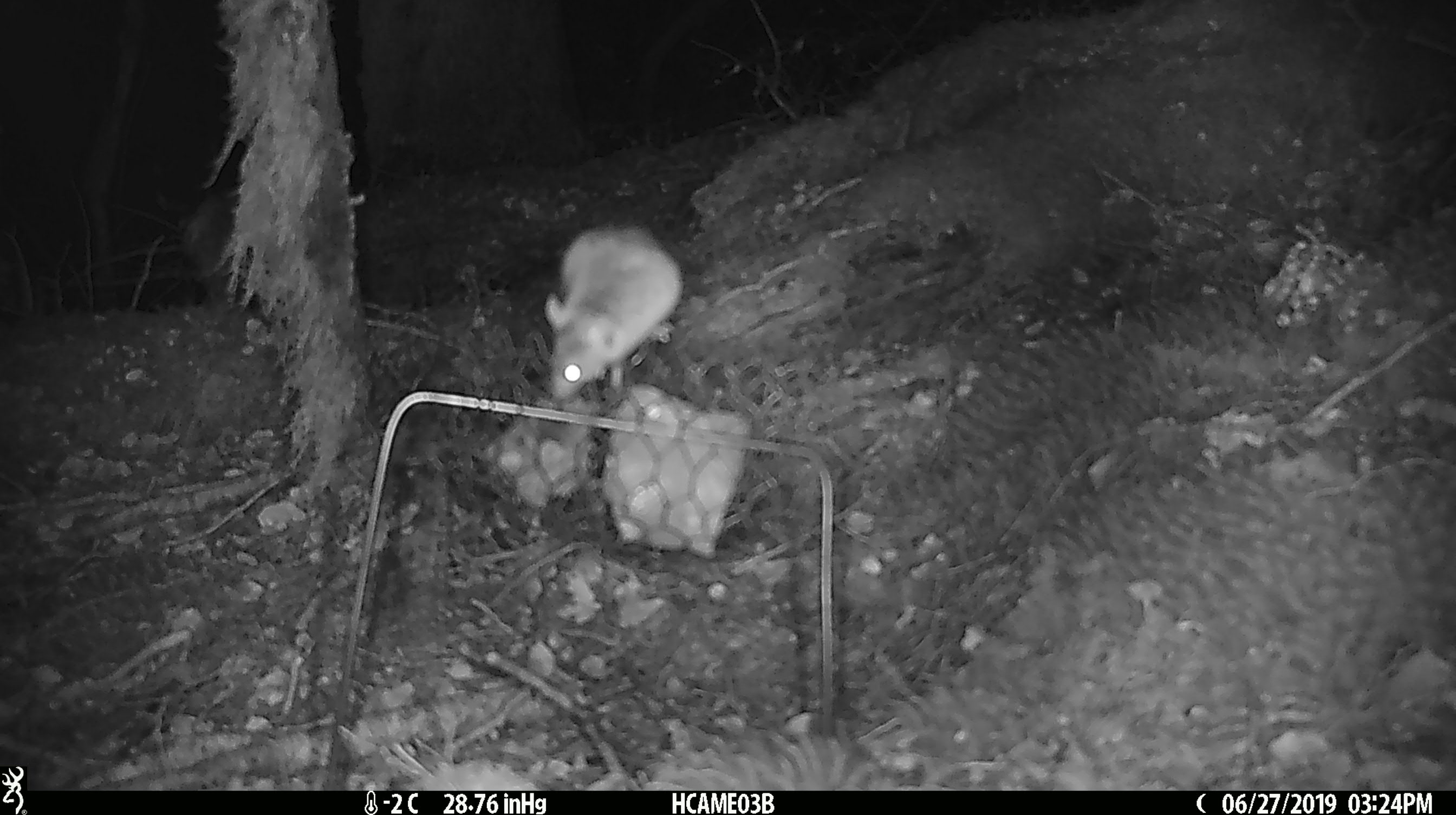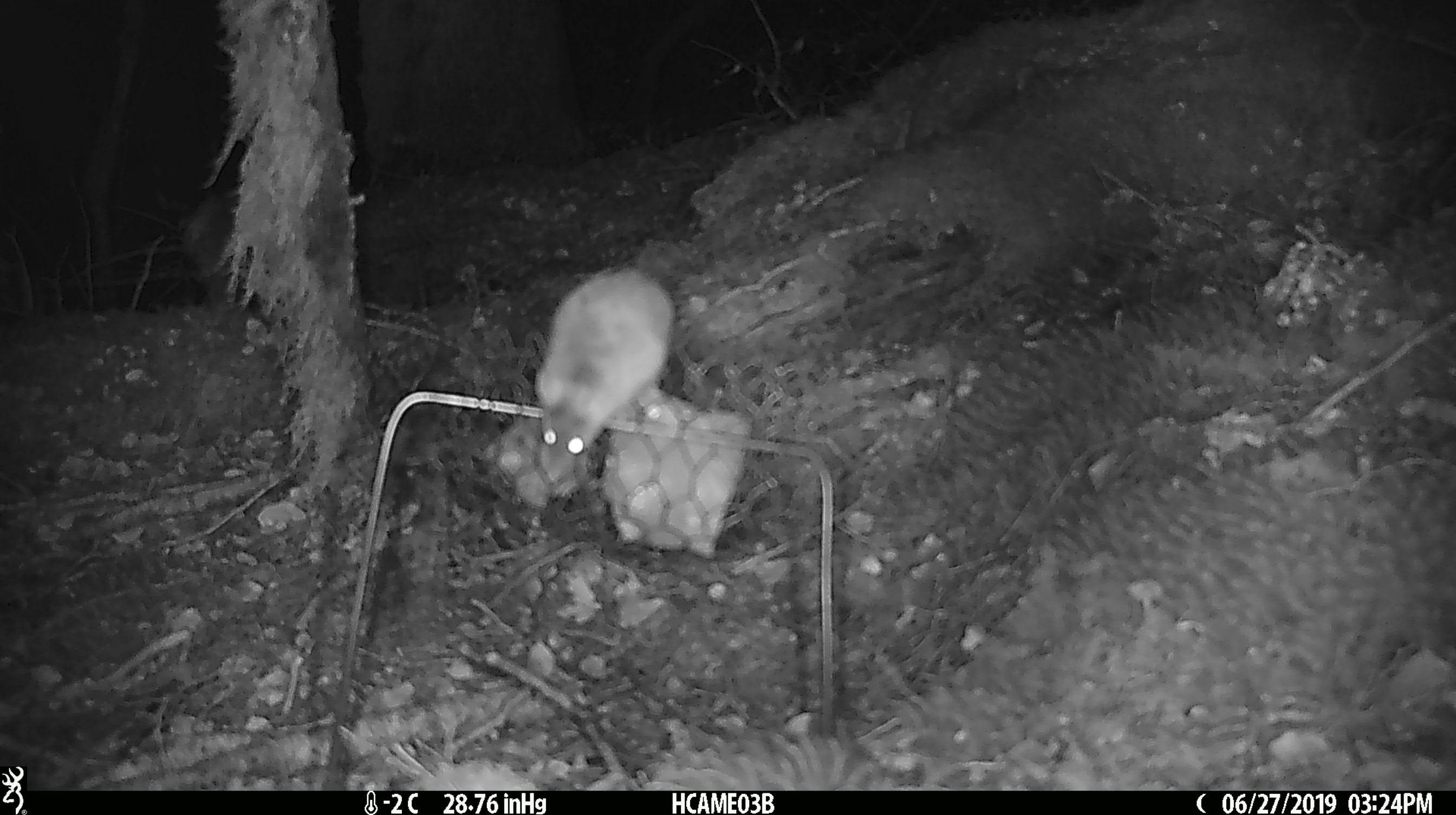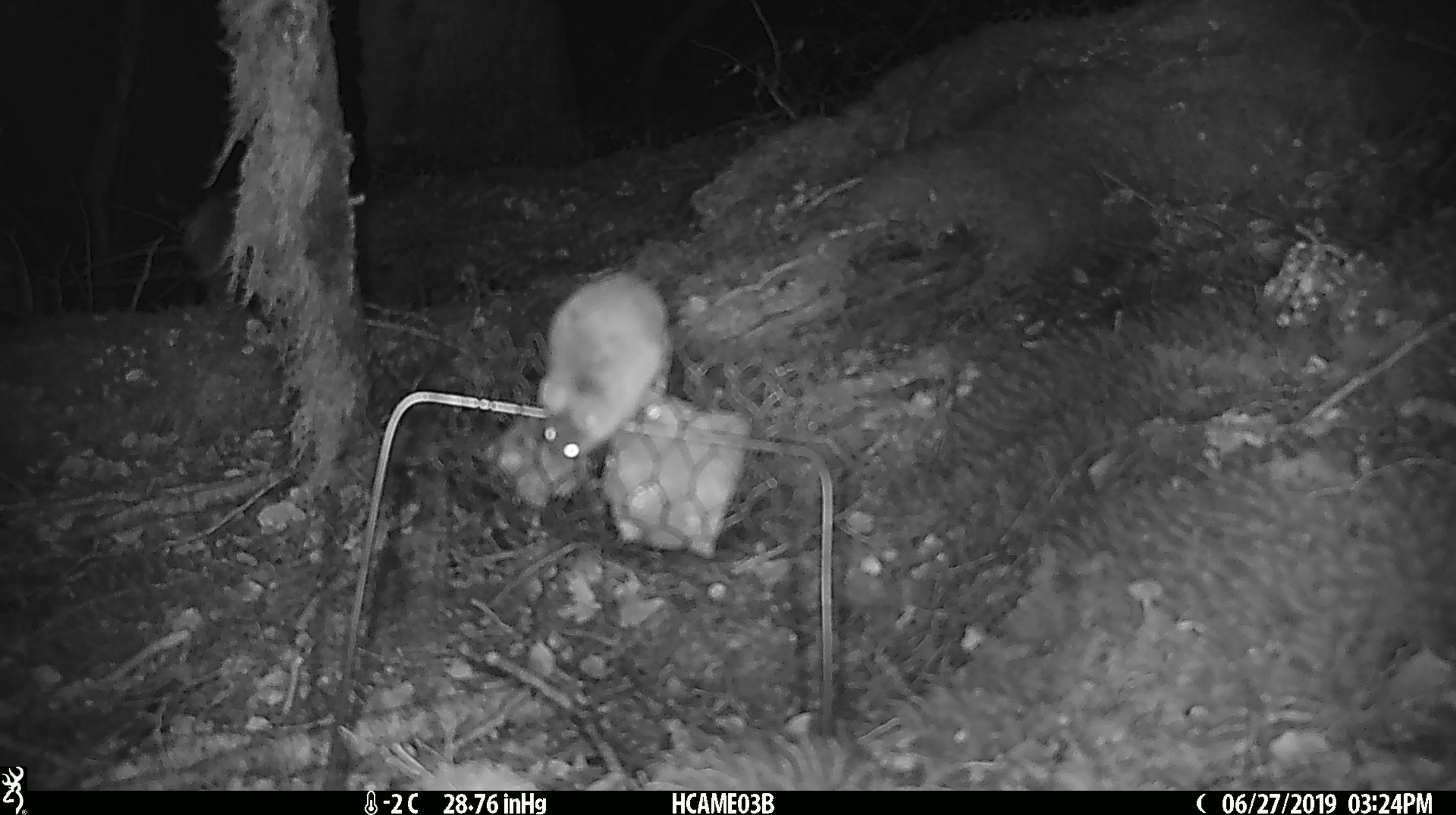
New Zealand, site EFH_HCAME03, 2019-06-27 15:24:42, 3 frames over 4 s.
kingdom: Animalia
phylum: Chordata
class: Mammalia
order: Rodentia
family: Muridae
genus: Mus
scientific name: Mus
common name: mouse